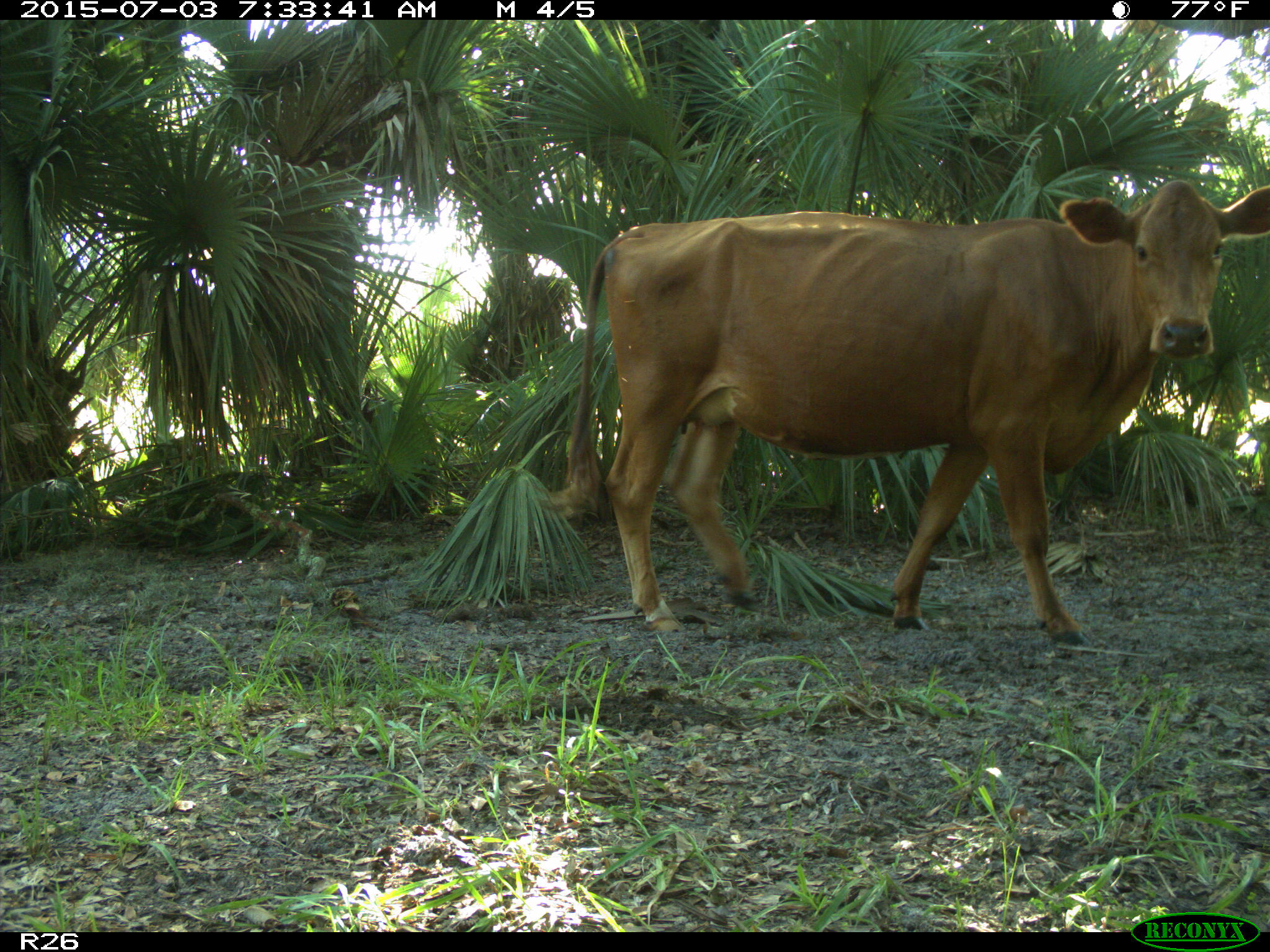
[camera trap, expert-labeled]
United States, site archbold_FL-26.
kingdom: Animalia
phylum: Chordata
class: Mammalia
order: Artiodactyla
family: Bovidae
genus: Bos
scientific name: Bos taurus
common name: domestic cow